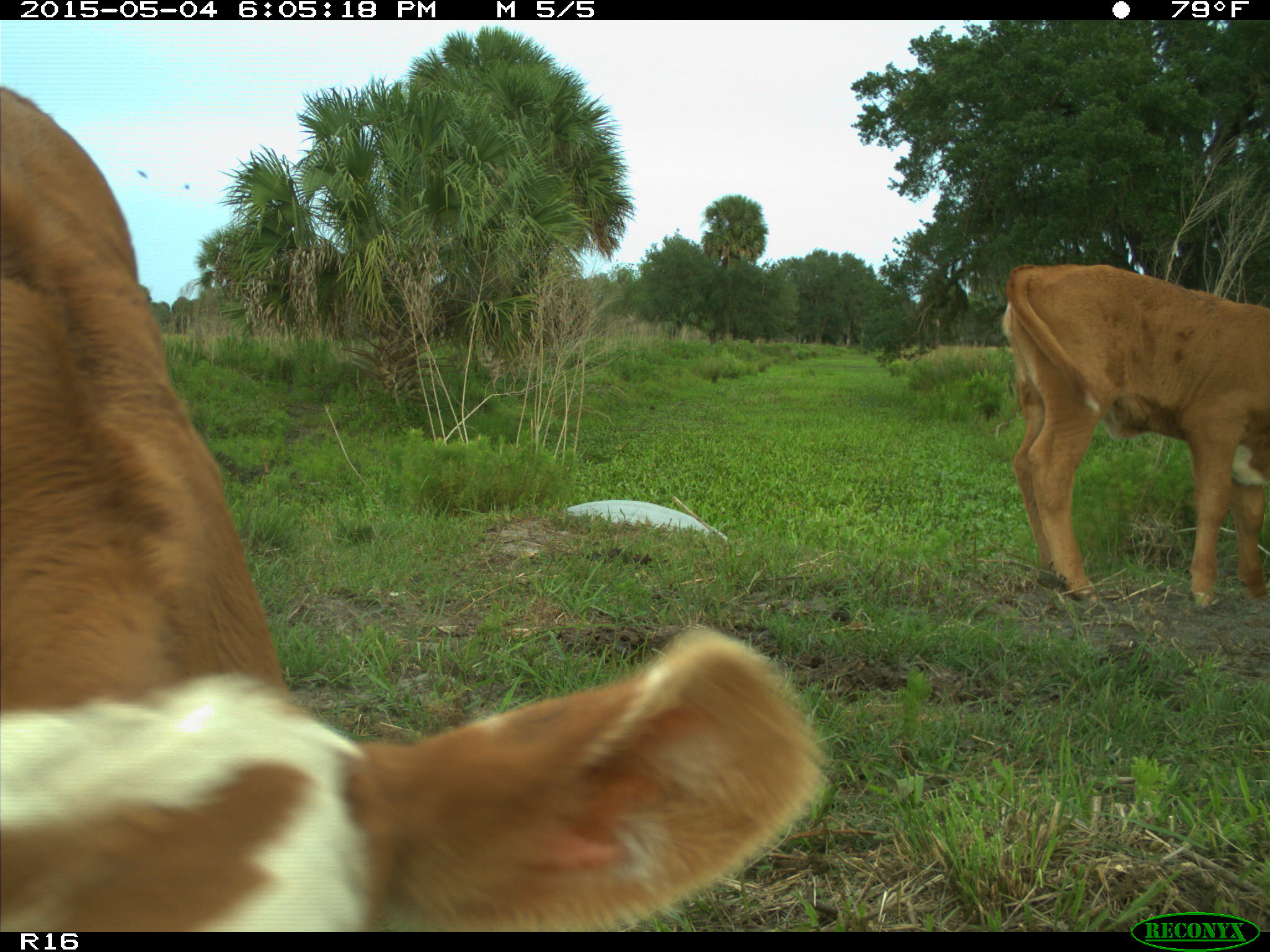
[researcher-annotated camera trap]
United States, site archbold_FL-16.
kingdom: Animalia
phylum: Chordata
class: Mammalia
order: Artiodactyla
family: Bovidae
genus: Bos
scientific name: Bos taurus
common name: domestic cow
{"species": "Bos taurus (domestic cow)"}